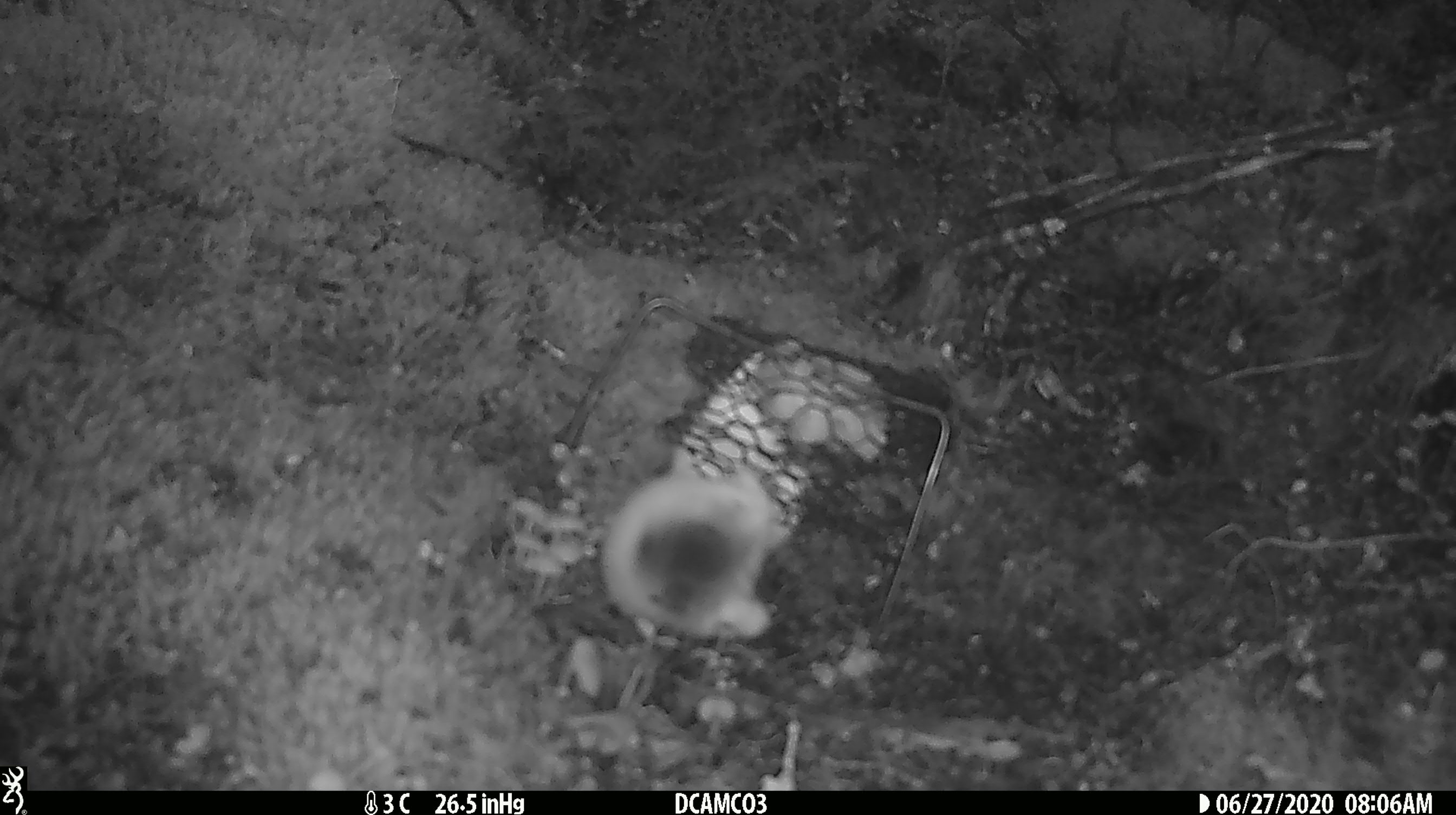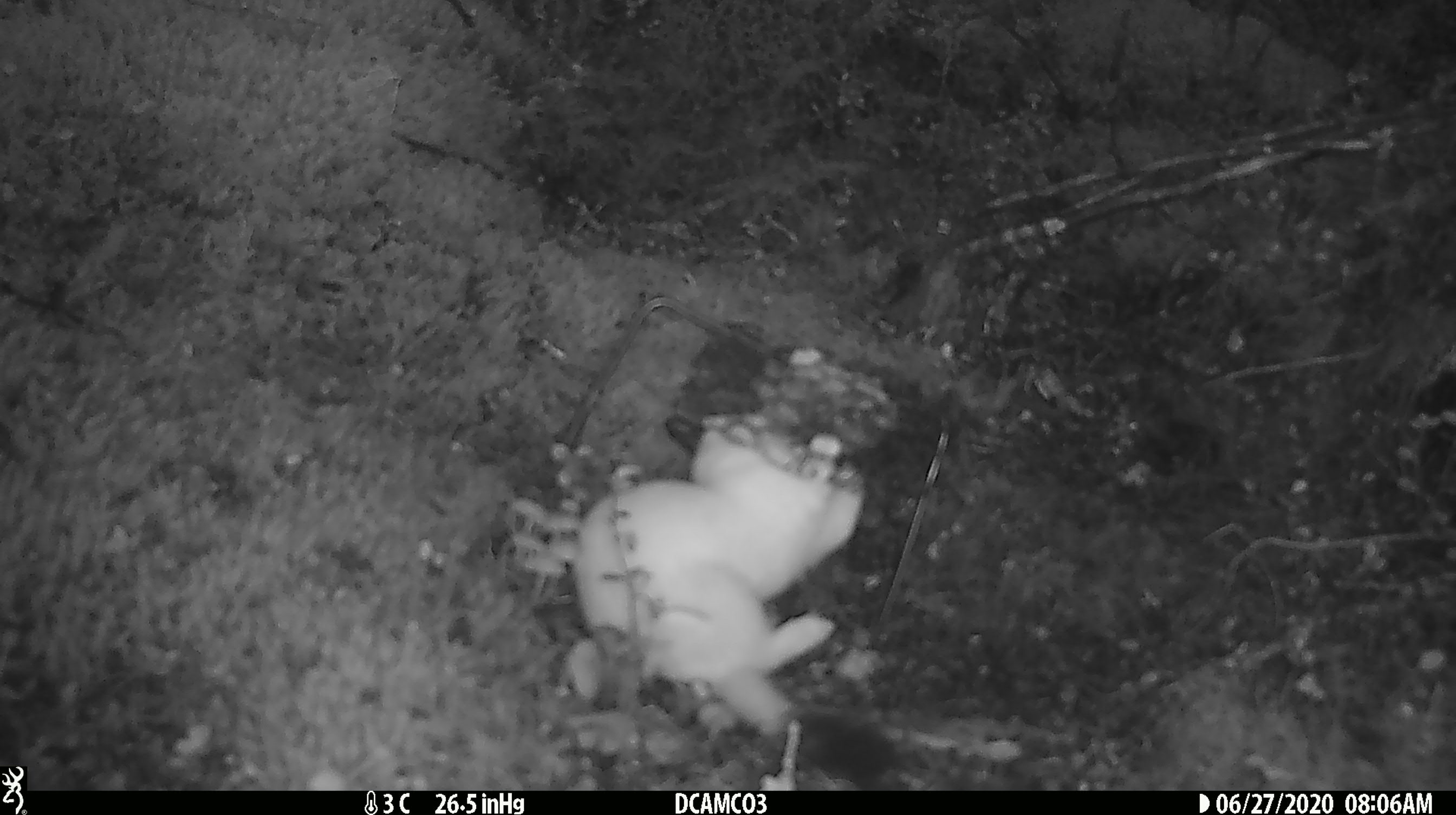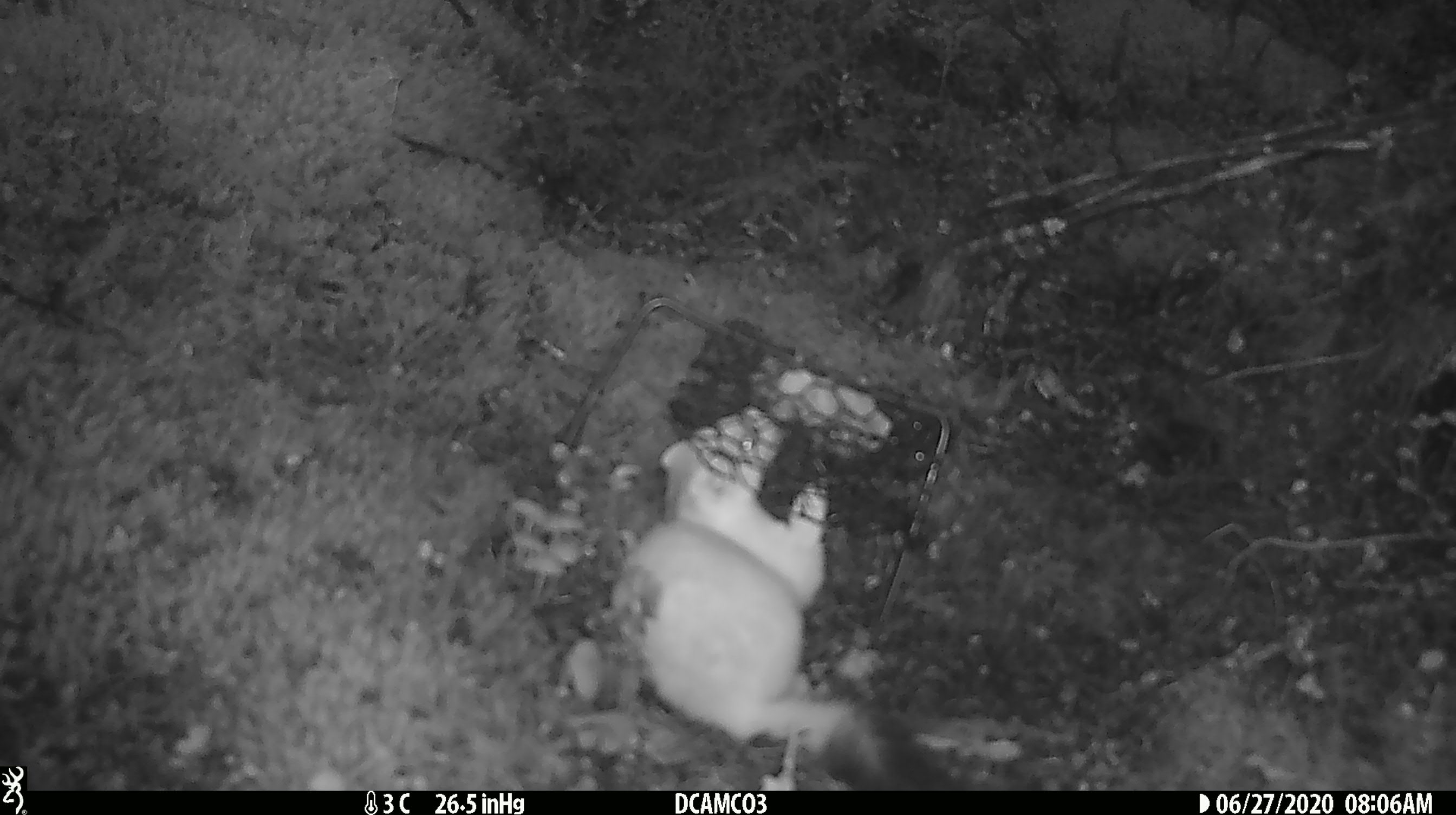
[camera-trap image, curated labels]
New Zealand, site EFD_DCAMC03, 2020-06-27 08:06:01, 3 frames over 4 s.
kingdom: Animalia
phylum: Chordata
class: Mammalia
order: Carnivora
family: Mustelidae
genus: Mustela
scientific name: Mustela erminea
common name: stoat